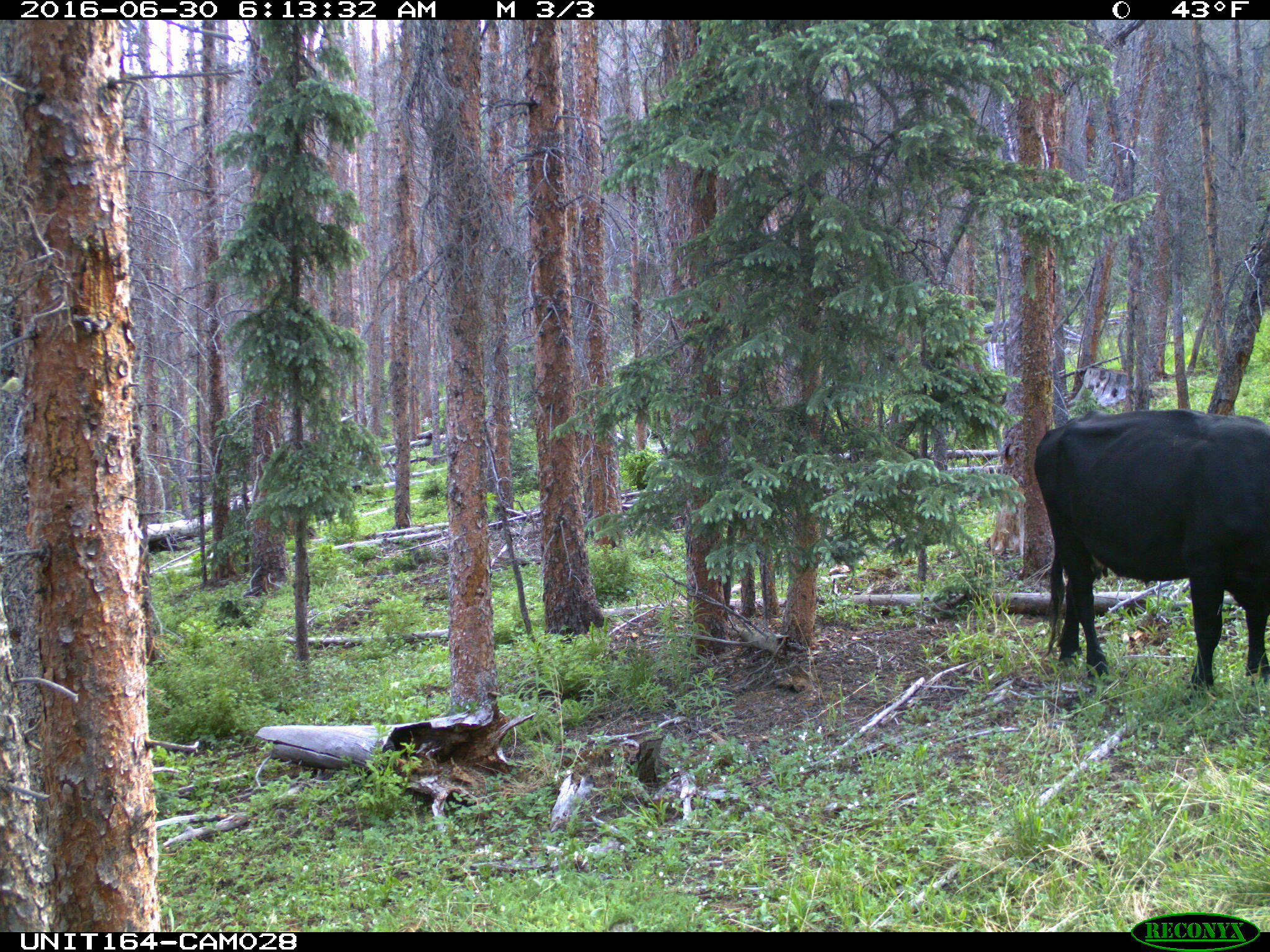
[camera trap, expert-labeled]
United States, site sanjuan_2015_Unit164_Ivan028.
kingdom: Animalia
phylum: Chordata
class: Mammalia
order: Artiodactyla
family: Bovidae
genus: Bos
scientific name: Bos taurus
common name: domestic cow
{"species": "Bos taurus (domestic cow)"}